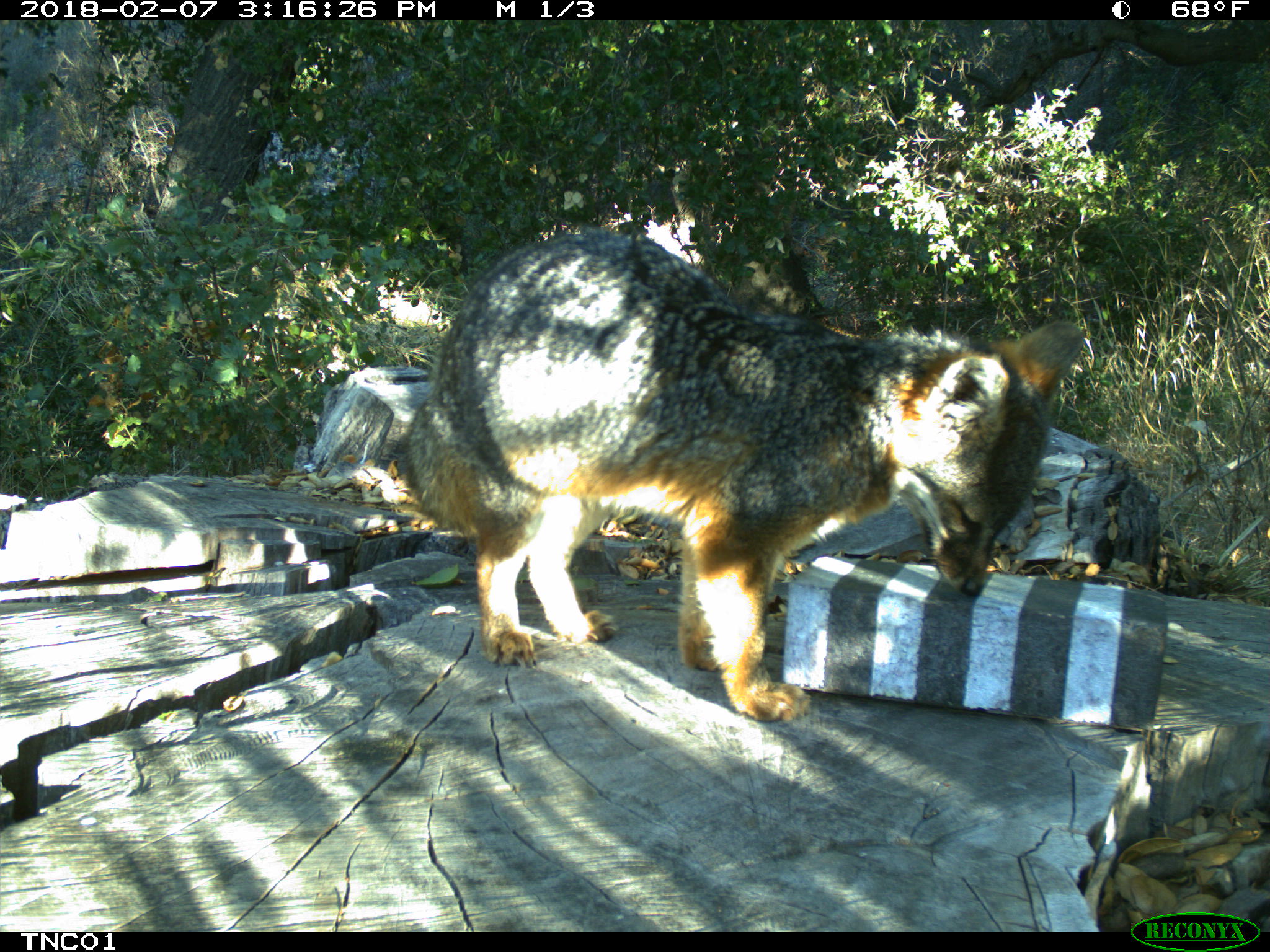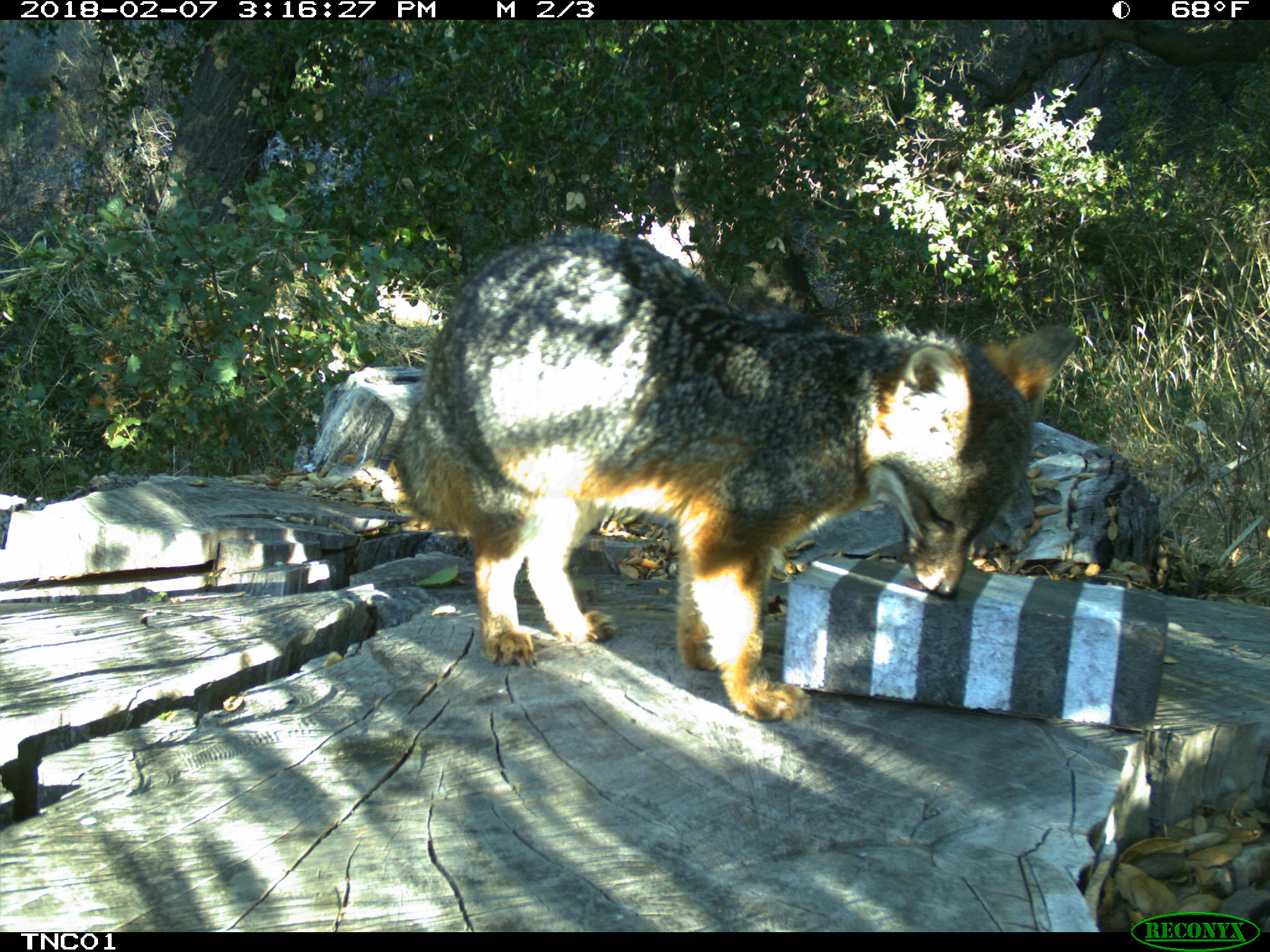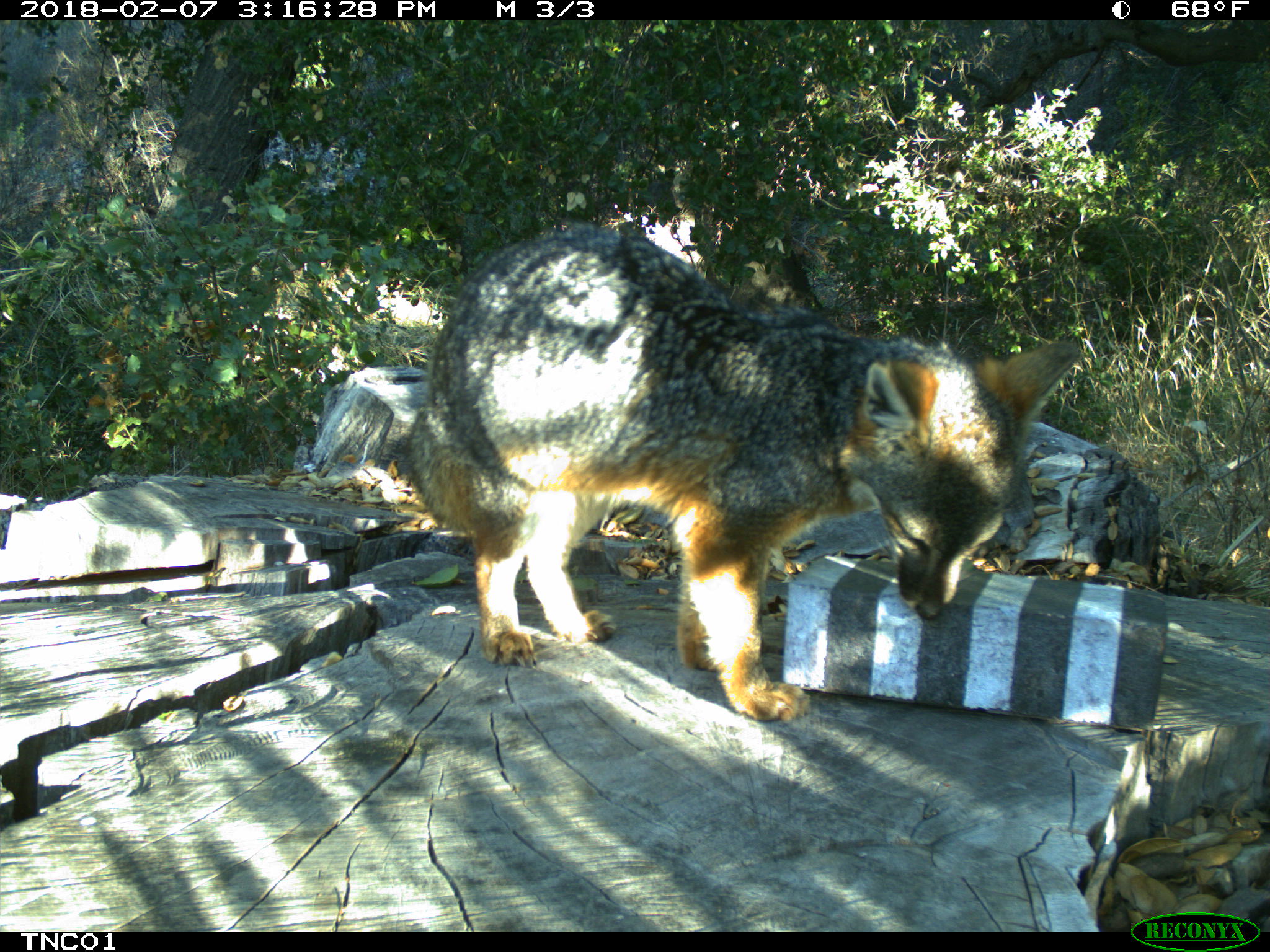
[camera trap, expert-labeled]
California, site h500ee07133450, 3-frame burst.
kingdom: Animalia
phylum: Chordata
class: Mammalia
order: Carnivora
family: Canidae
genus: Urocyon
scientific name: Urocyon littoralis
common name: island fox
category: fox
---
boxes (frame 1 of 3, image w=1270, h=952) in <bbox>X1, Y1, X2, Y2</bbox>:
fox: <bbox>399, 229, 1084, 724</bbox>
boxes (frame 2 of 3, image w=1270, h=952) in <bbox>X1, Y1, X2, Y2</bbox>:
fox: <bbox>393, 231, 1077, 721</bbox>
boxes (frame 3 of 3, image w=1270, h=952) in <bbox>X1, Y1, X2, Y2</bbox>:
fox: <bbox>404, 222, 1078, 723</bbox>